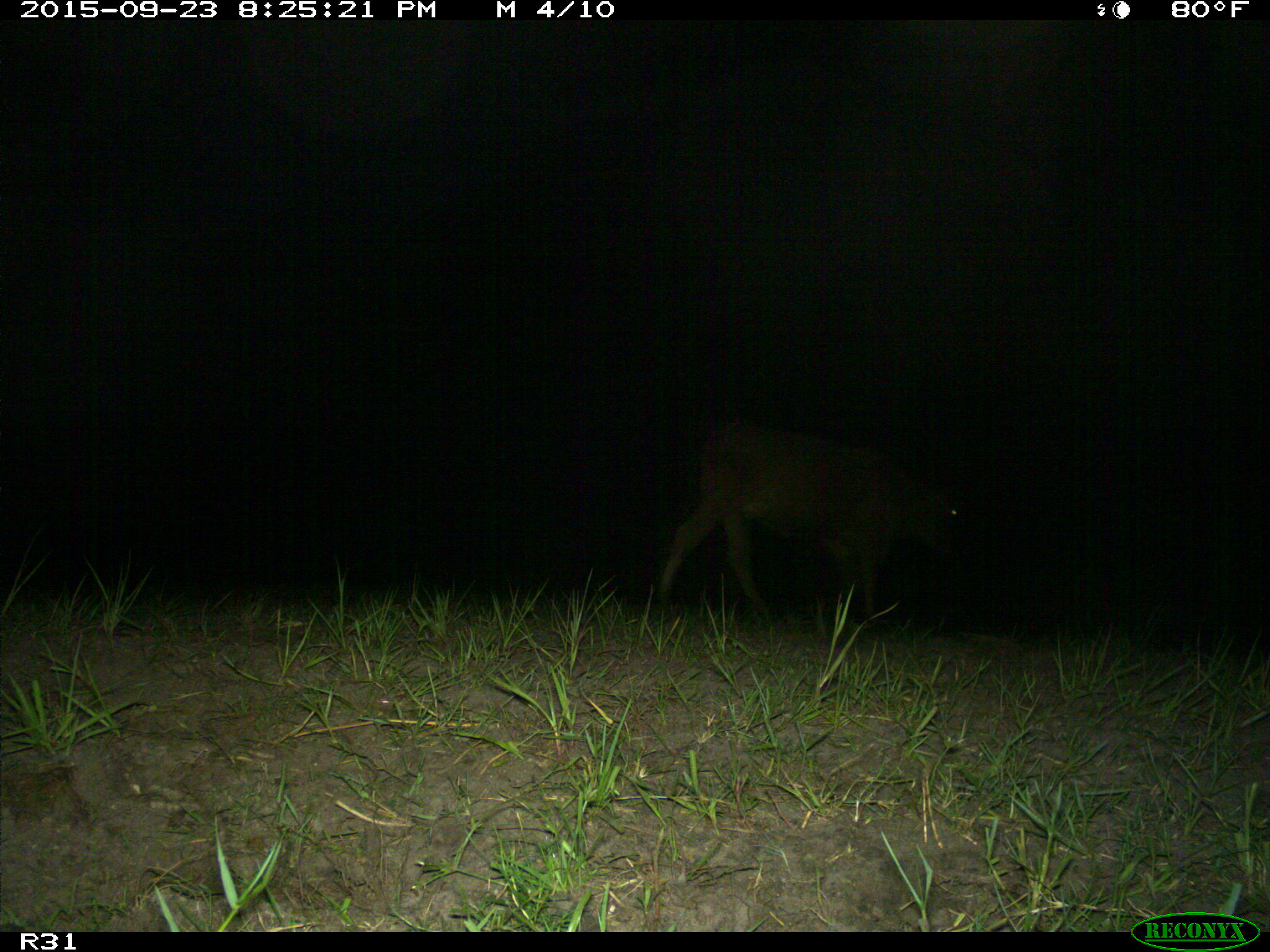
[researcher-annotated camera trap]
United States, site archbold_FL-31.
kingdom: Animalia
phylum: Chordata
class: Mammalia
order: Artiodactyla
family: Bovidae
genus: Bos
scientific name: Bos taurus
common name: domestic cow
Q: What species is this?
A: Bos taurus (domestic cow).